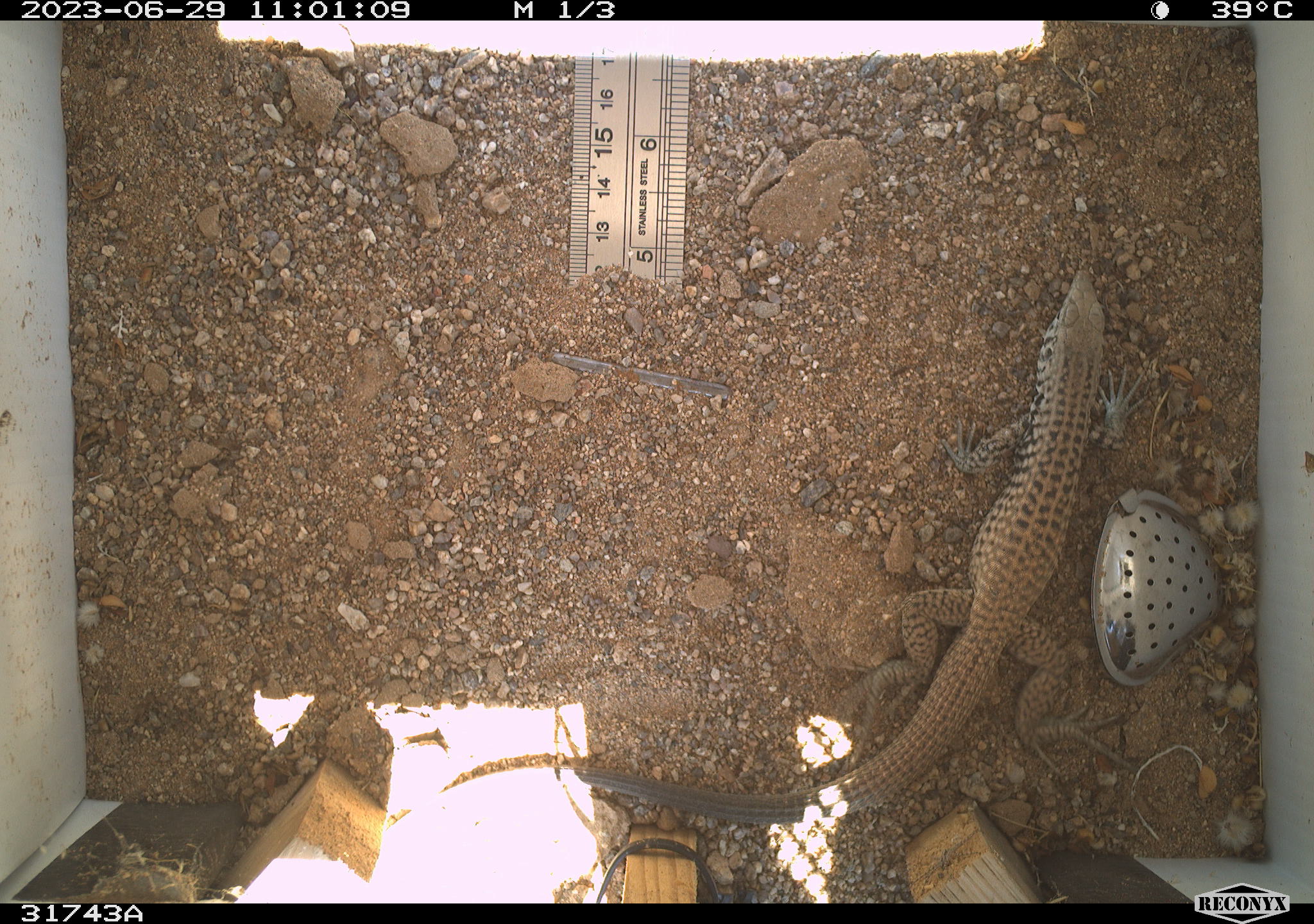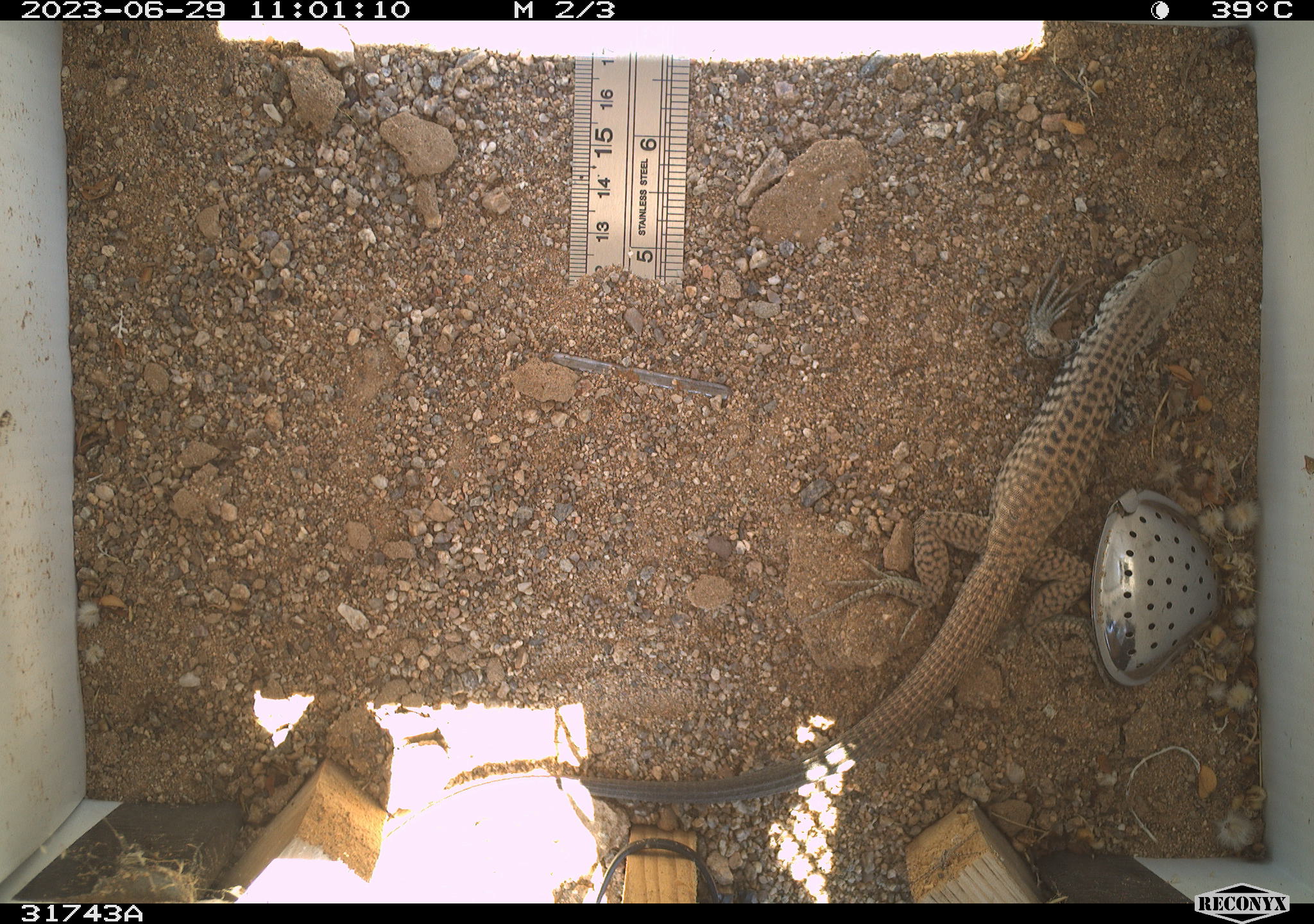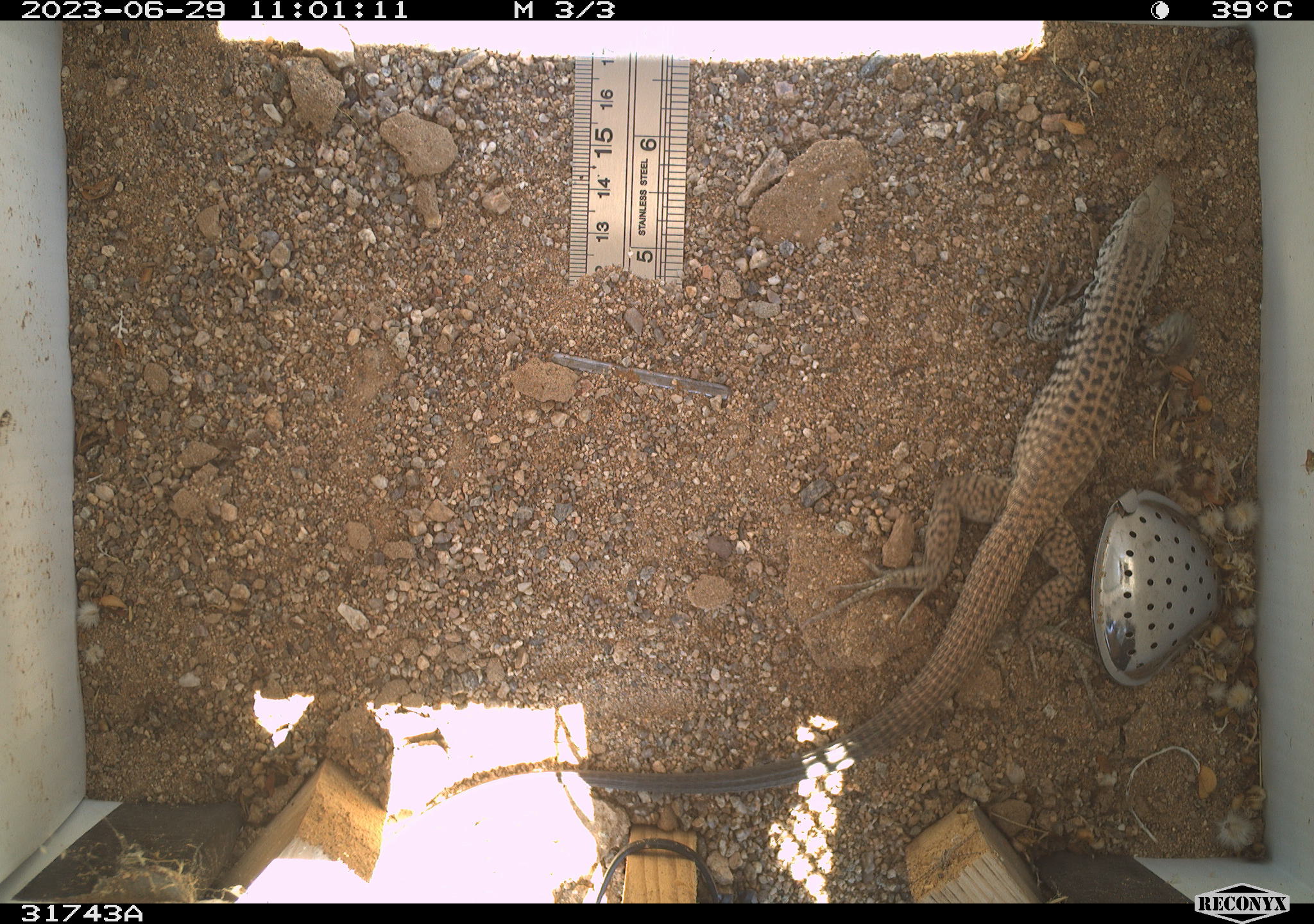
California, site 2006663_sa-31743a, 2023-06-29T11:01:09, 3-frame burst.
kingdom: Animalia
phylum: Chordata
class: Reptilia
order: Squamata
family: Teiidae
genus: Aspidoscelis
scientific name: Aspidoscelis tigris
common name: western whiptail